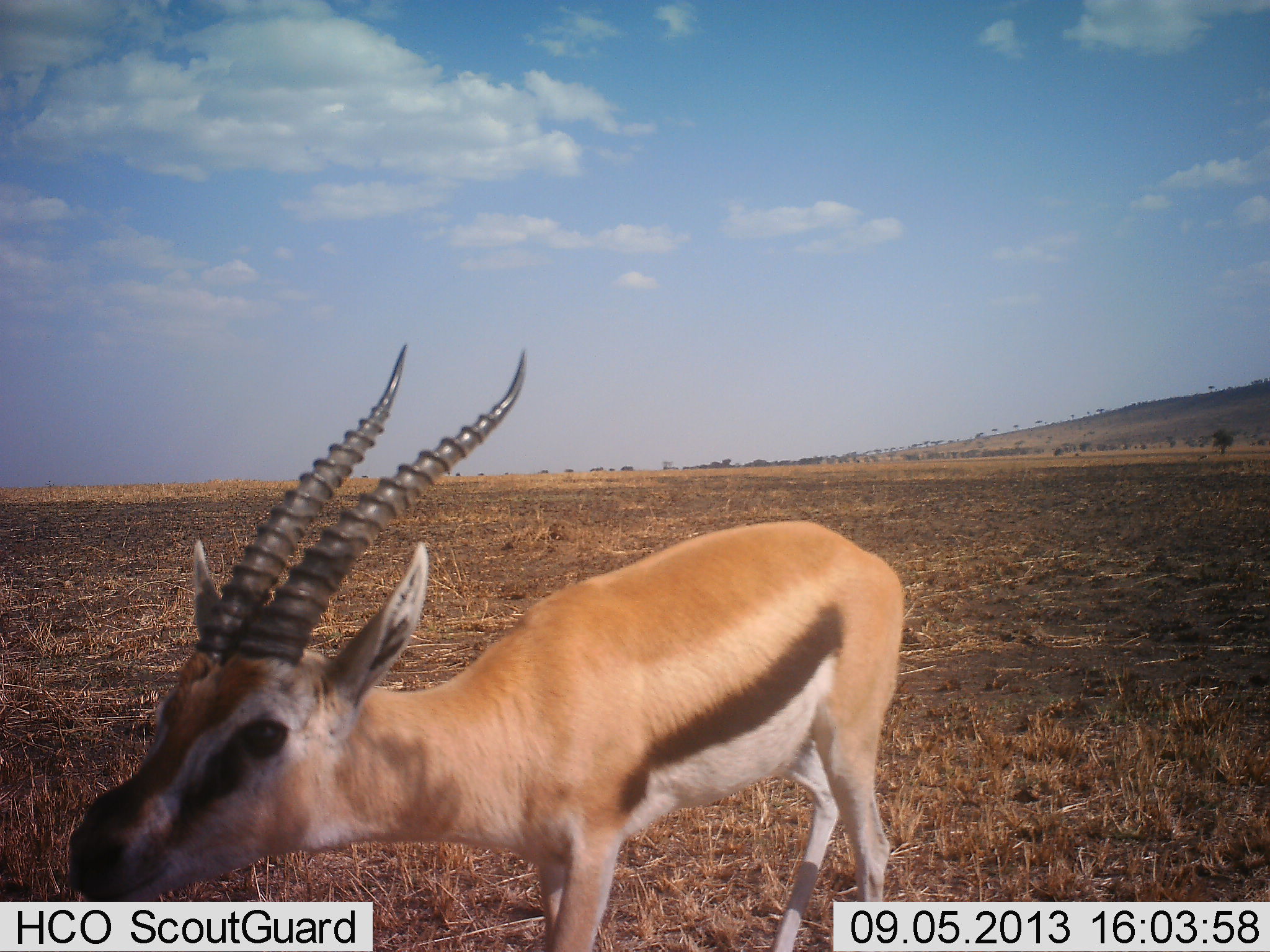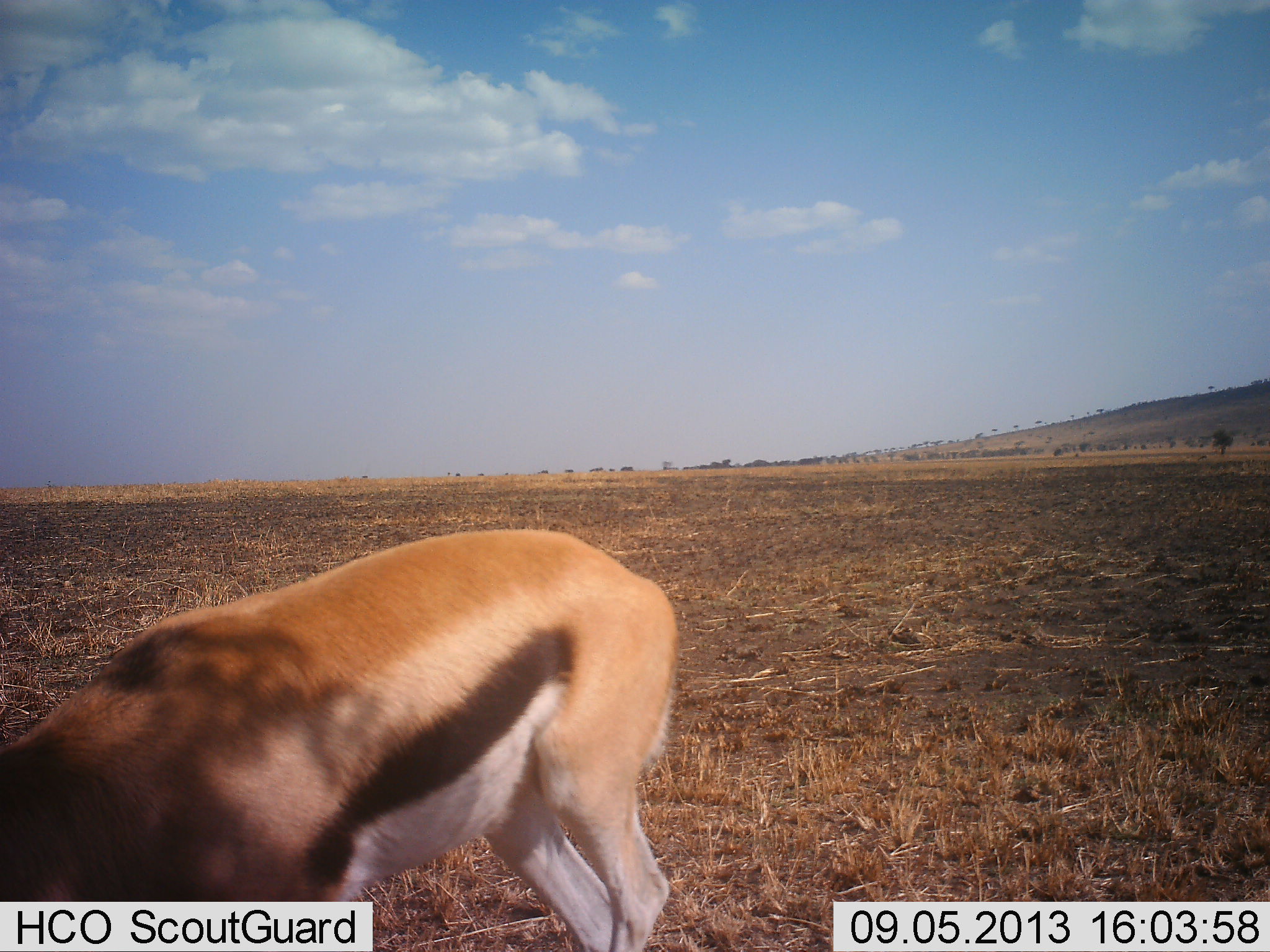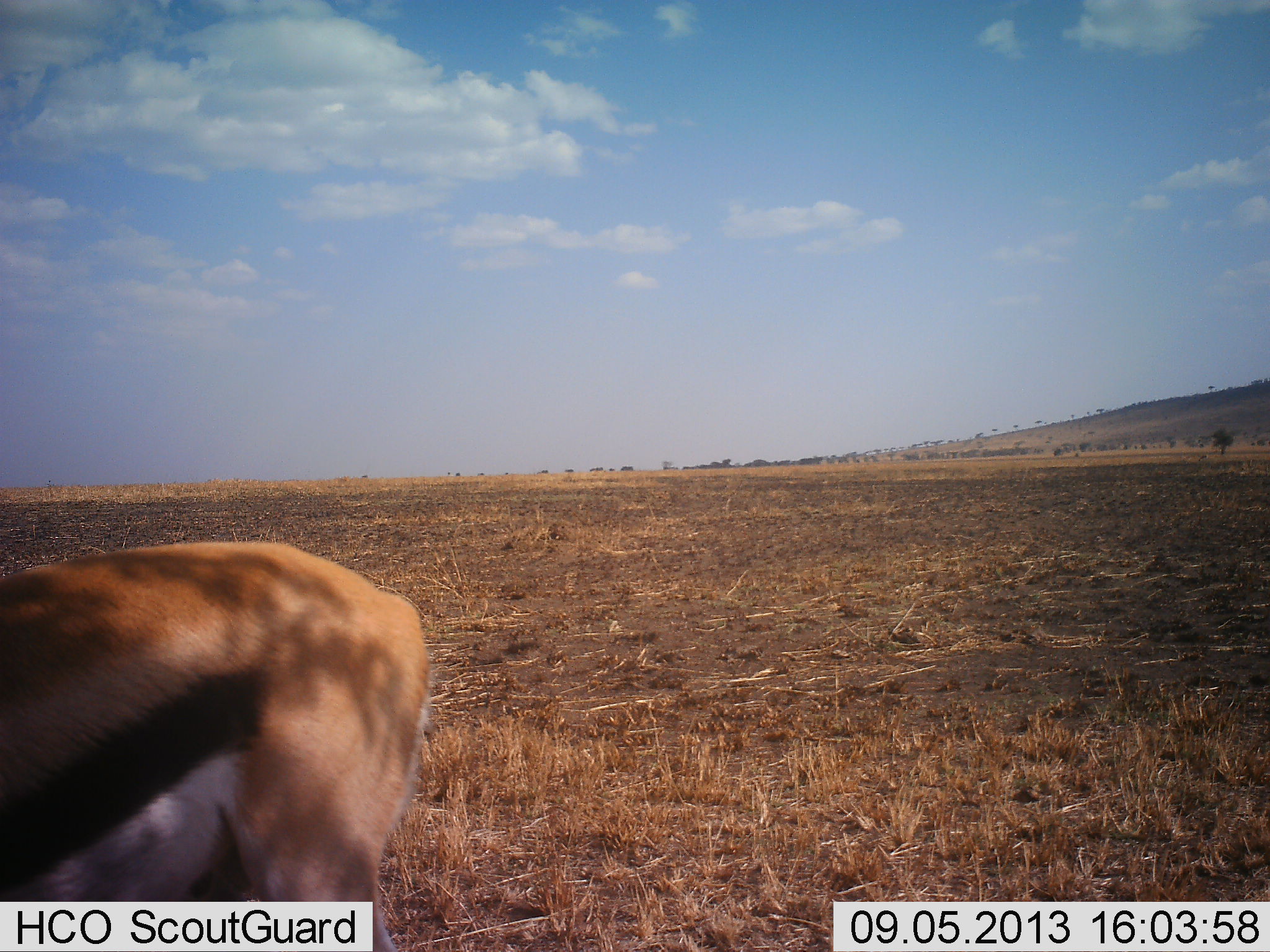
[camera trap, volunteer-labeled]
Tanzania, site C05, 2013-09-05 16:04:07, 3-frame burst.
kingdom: Animalia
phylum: Chordata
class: Mammalia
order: Artiodactyla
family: Bovidae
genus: Eudorcas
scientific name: Eudorcas thomsonii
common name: thomson's gazelle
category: gazellethomsons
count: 1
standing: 20%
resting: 0%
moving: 50%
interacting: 0%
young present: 0%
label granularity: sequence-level